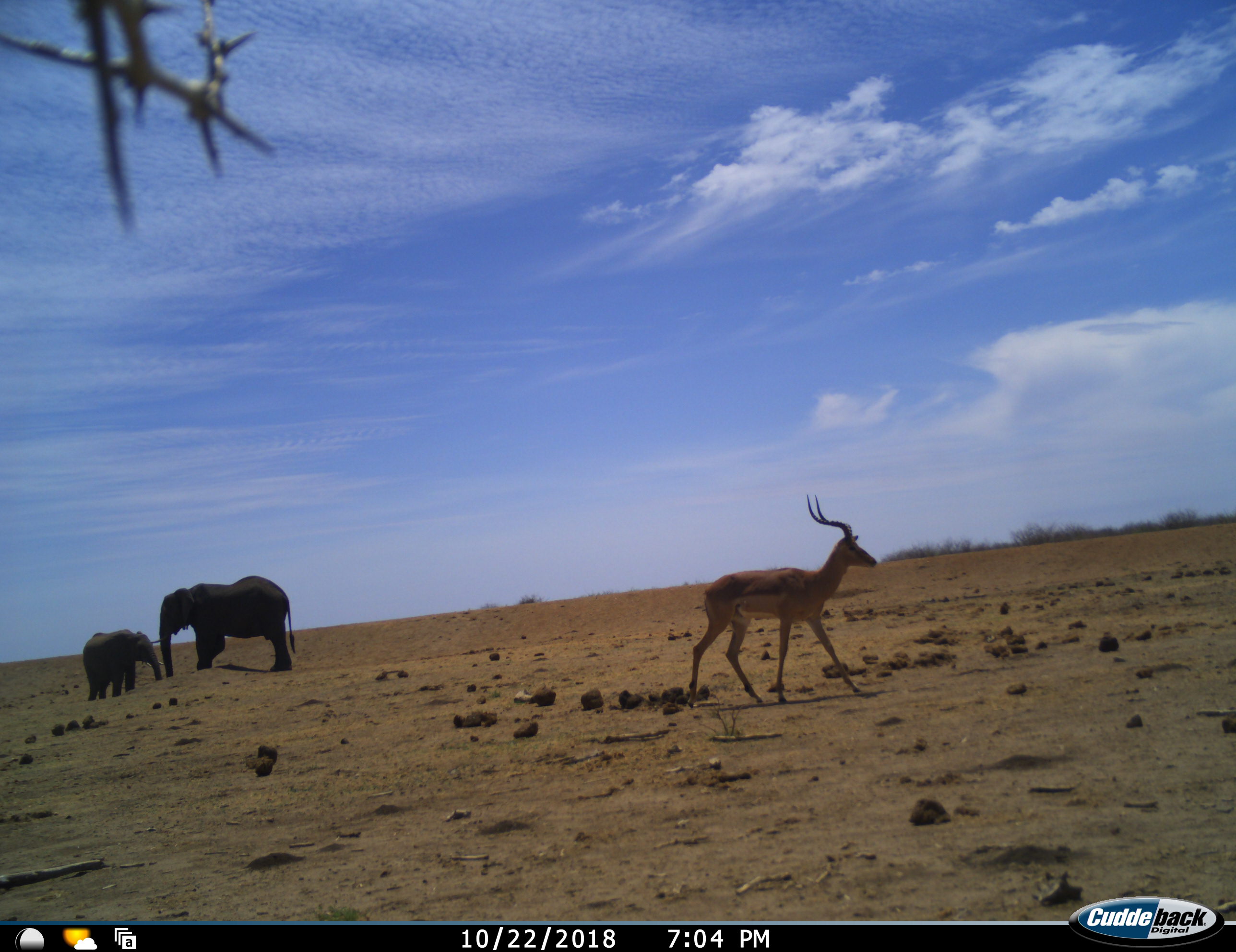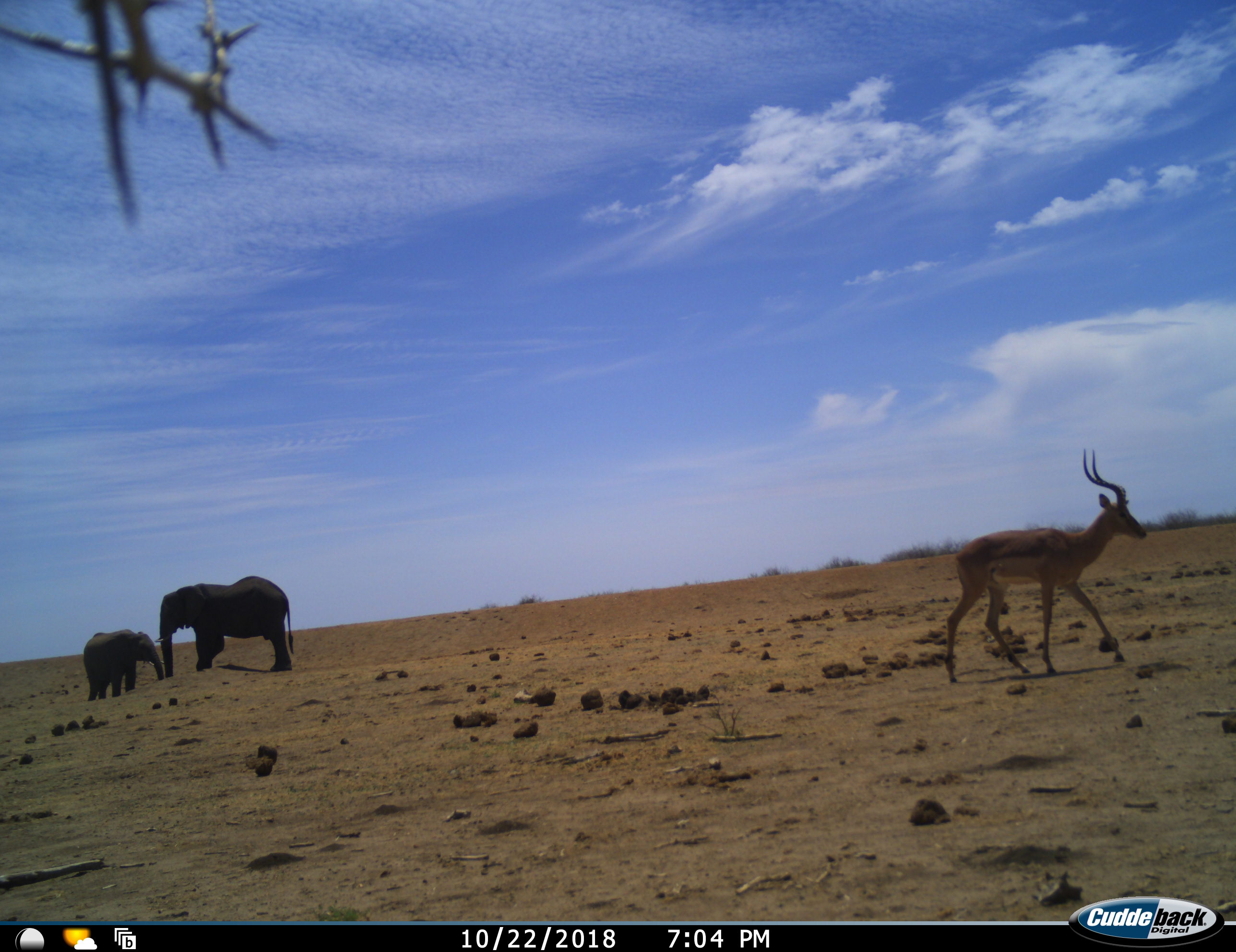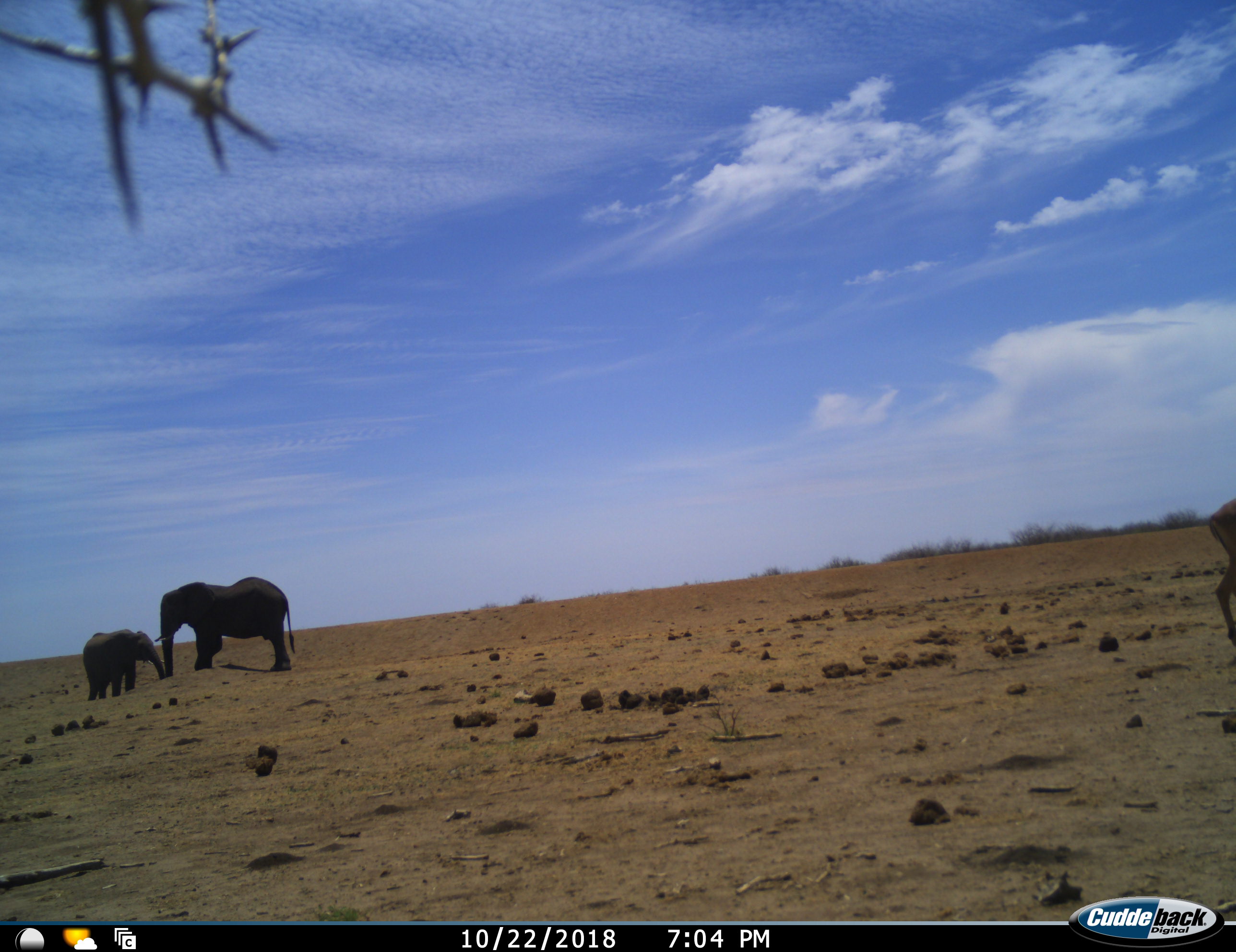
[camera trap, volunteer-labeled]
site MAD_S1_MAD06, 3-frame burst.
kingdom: Animalia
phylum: Chordata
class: Mammalia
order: Proboscidea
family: Elephantidae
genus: Loxodonta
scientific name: Loxodonta africana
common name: african bush elephant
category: elephant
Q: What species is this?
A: Elephant (african bush elephant) (Loxodonta africana).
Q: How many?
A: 2.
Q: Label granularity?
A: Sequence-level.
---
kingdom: Animalia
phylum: Chordata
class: Mammalia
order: Artiodactyla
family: Bovidae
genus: Aepyceros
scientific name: Aepyceros melampus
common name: impala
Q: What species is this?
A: Impala (Aepyceros melampus).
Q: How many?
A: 1.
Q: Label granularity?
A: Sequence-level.